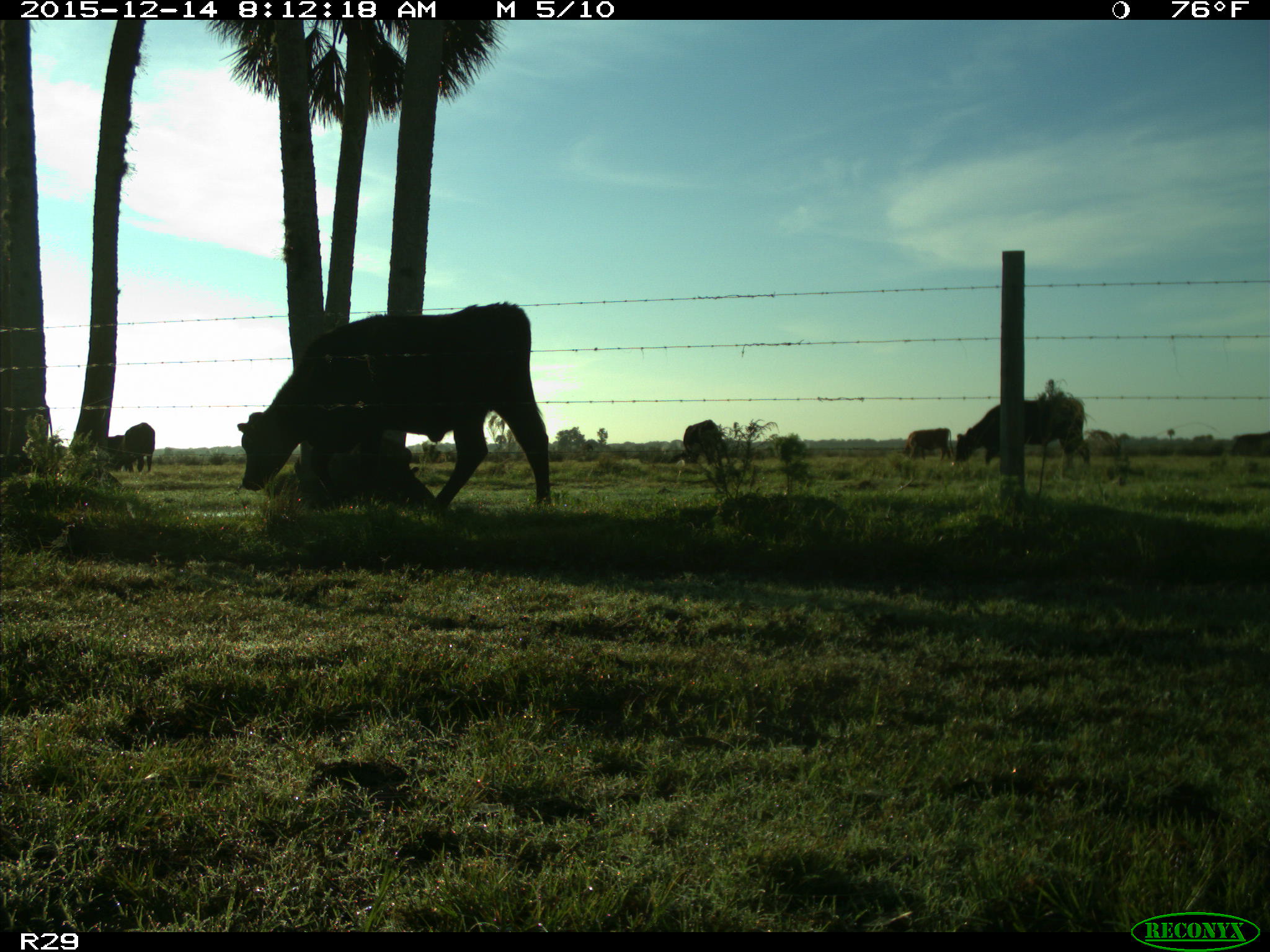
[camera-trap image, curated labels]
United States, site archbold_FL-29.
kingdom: Animalia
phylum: Chordata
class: Mammalia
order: Artiodactyla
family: Bovidae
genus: Bos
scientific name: Bos taurus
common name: domestic cow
Bos taurus (domestic cow).